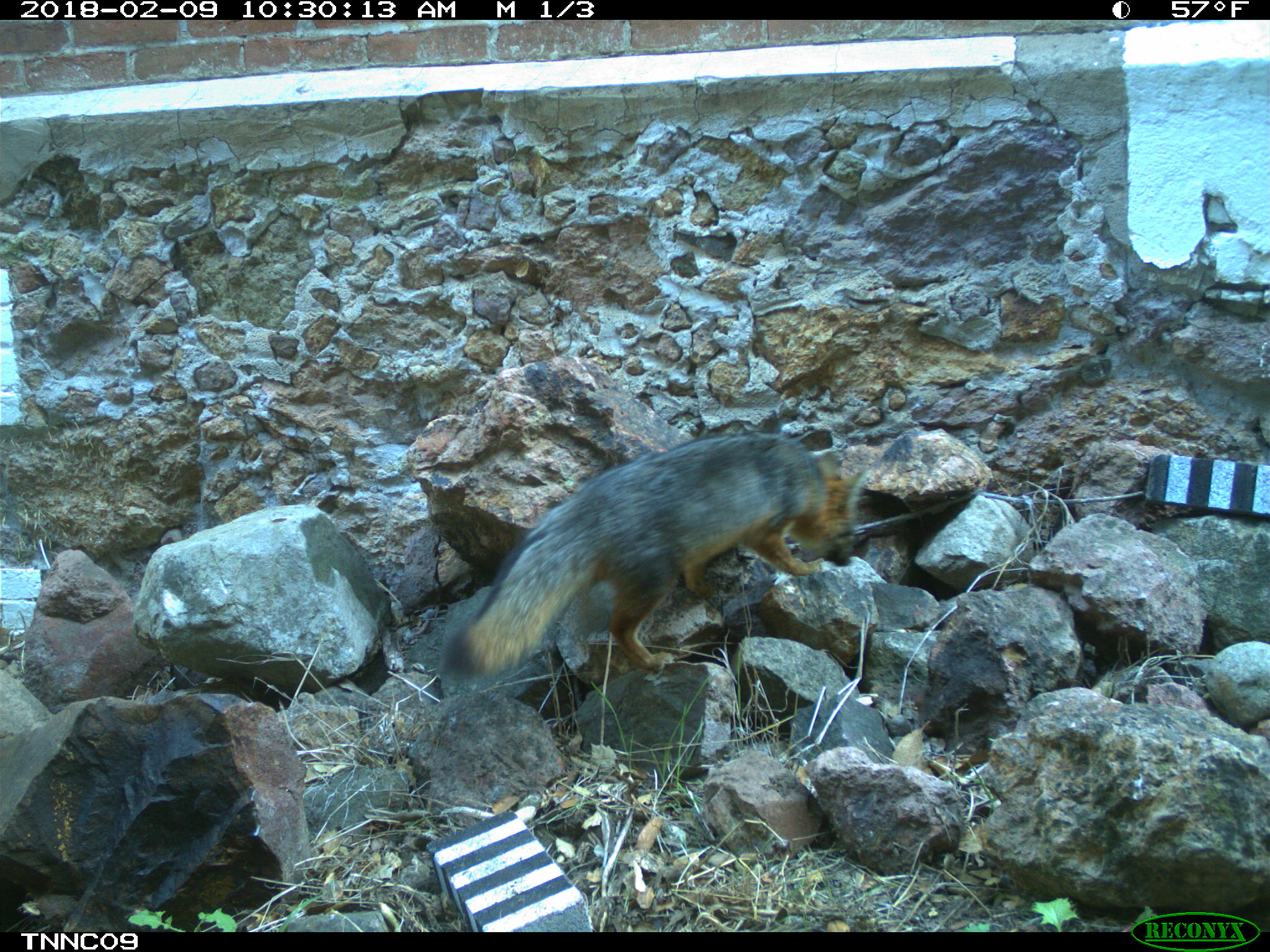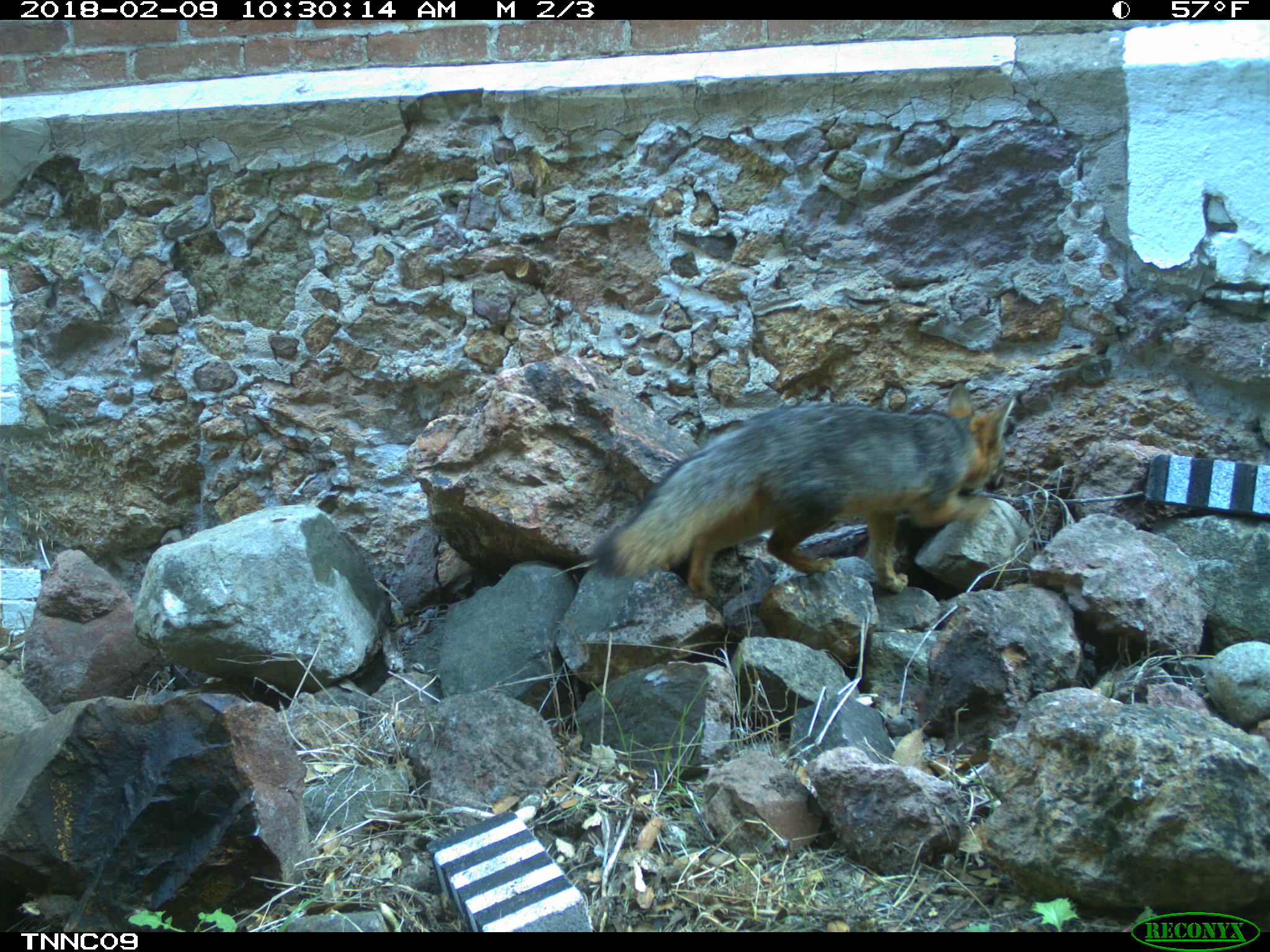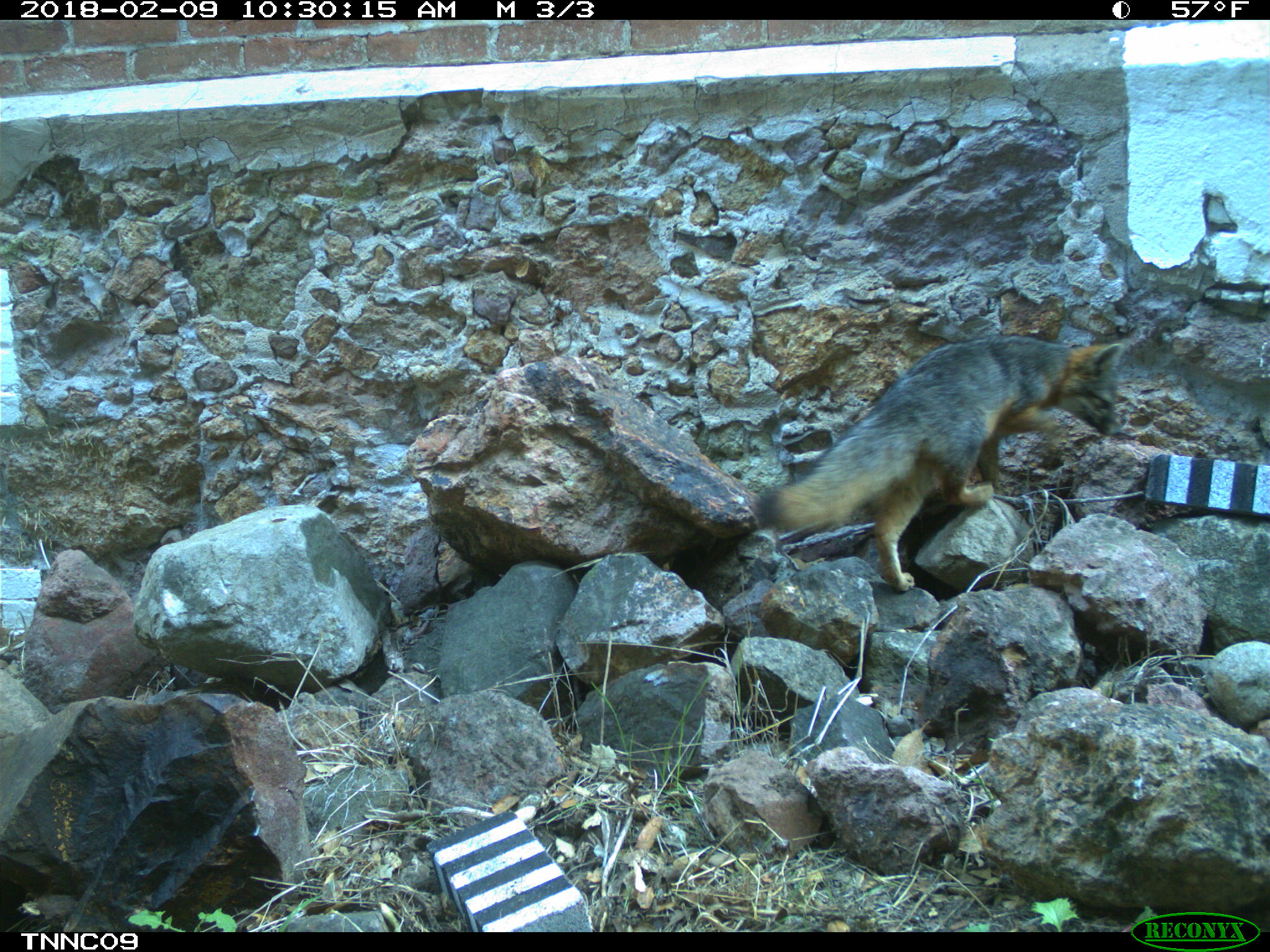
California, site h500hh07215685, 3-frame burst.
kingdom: Animalia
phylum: Chordata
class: Mammalia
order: Carnivora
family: Canidae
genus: Urocyon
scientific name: Urocyon littoralis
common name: island fox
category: fox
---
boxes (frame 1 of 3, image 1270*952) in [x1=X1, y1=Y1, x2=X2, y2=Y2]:
fox: [x1=439, y1=431, x2=873, y2=681]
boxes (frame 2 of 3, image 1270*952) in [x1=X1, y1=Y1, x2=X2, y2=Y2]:
fox: [x1=586, y1=381, x2=1016, y2=598]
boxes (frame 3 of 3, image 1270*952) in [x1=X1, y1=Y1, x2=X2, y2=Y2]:
fox: [x1=753, y1=337, x2=1125, y2=593]